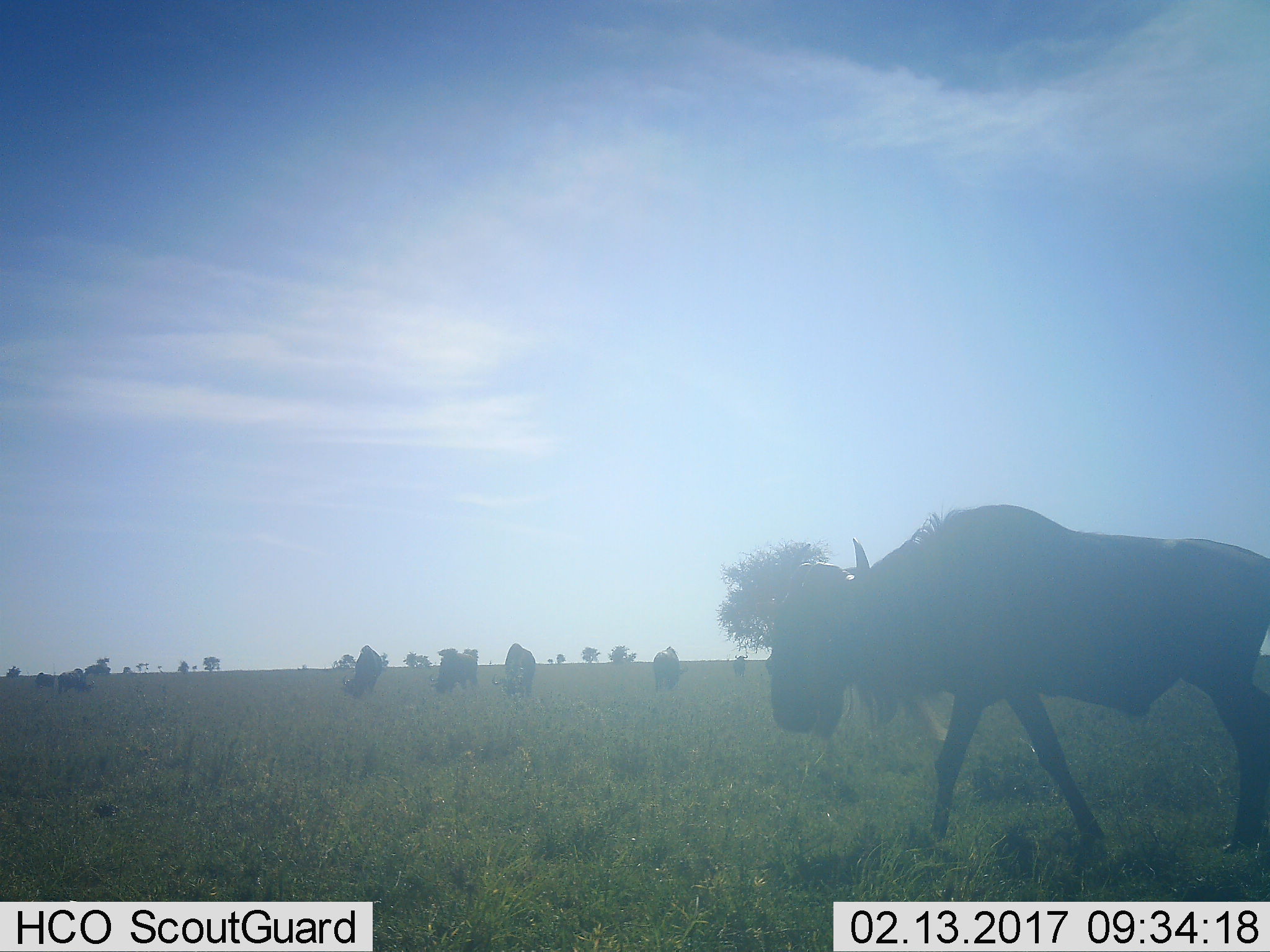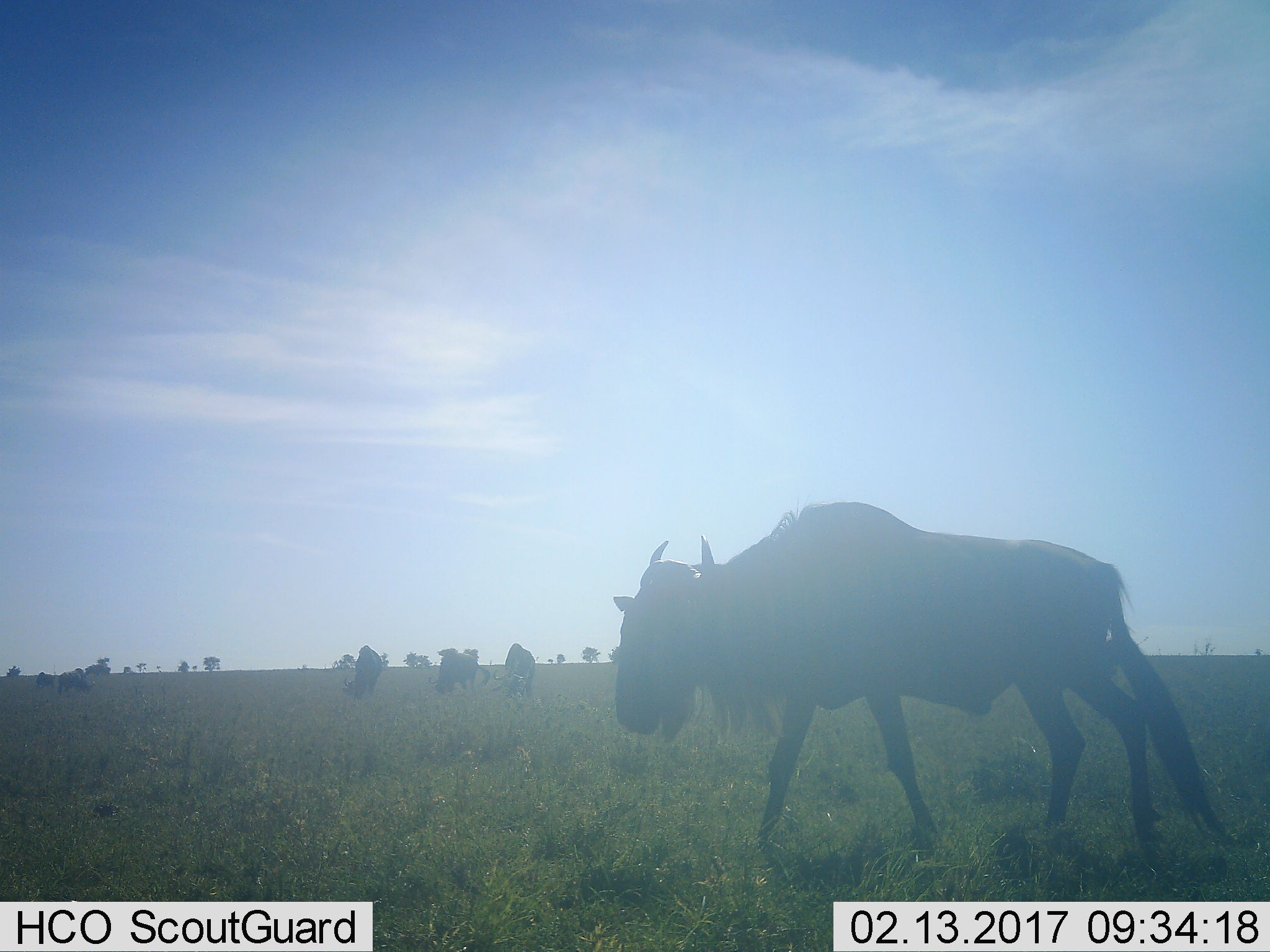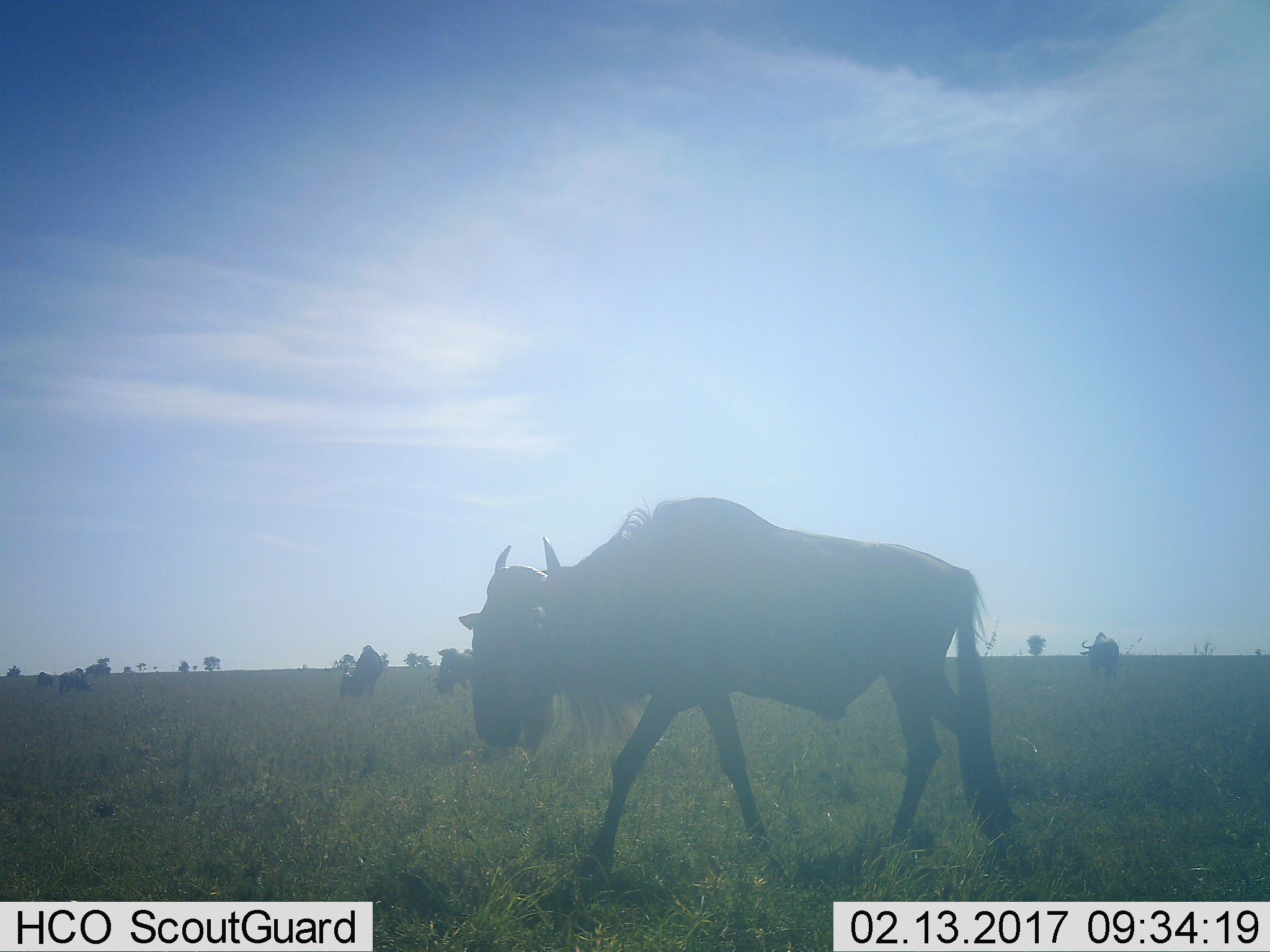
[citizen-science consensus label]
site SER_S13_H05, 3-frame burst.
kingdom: Animalia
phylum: Chordata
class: Mammalia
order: Artiodactyla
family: Bovidae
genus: Connochaetes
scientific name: Connochaetes taurinus taurinus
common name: blue wildebeest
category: wildebeestblue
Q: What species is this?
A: Wildebeestblue (blue wildebeest) (Connochaetes taurinus taurinus).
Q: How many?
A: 7.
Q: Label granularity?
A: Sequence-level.